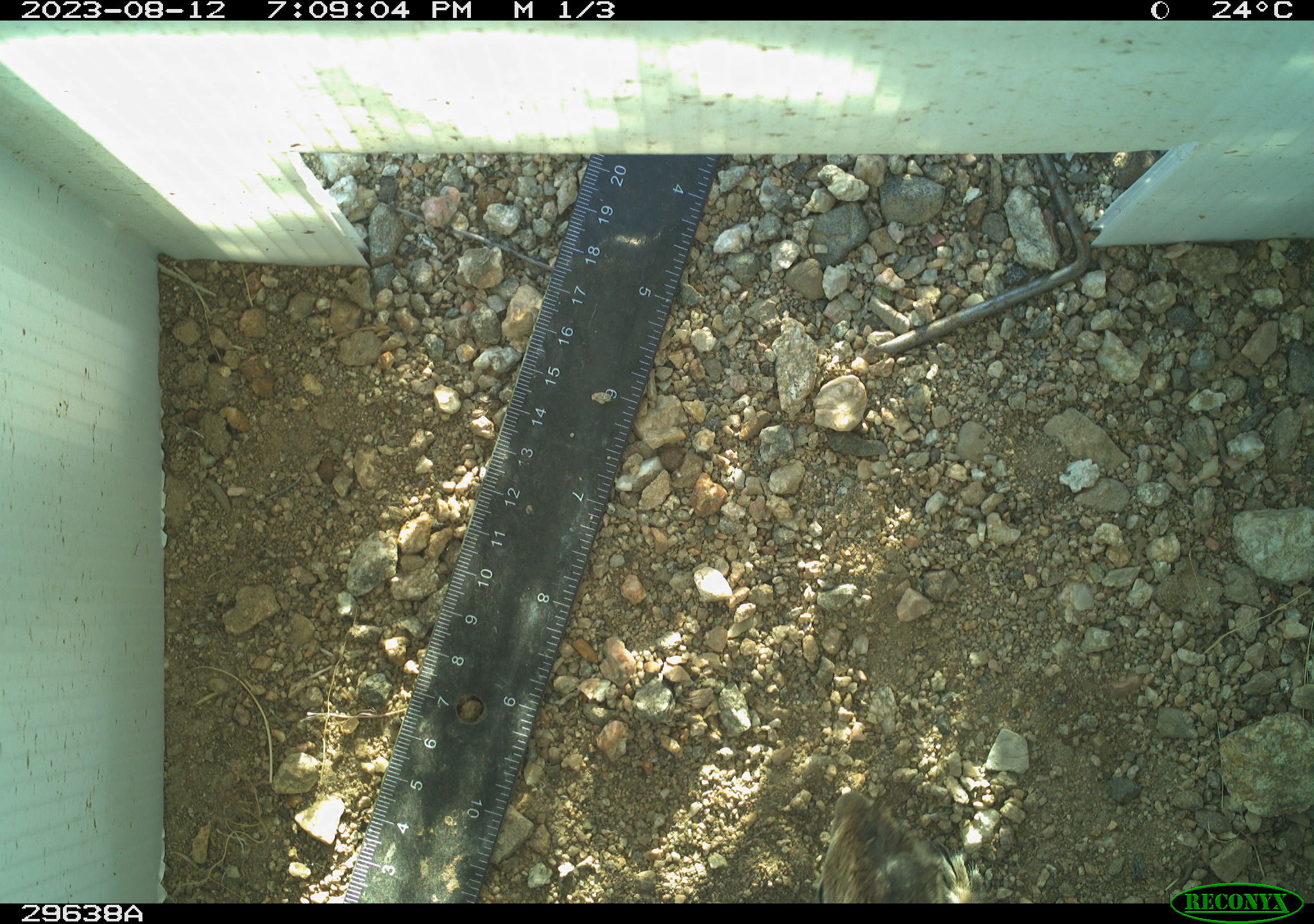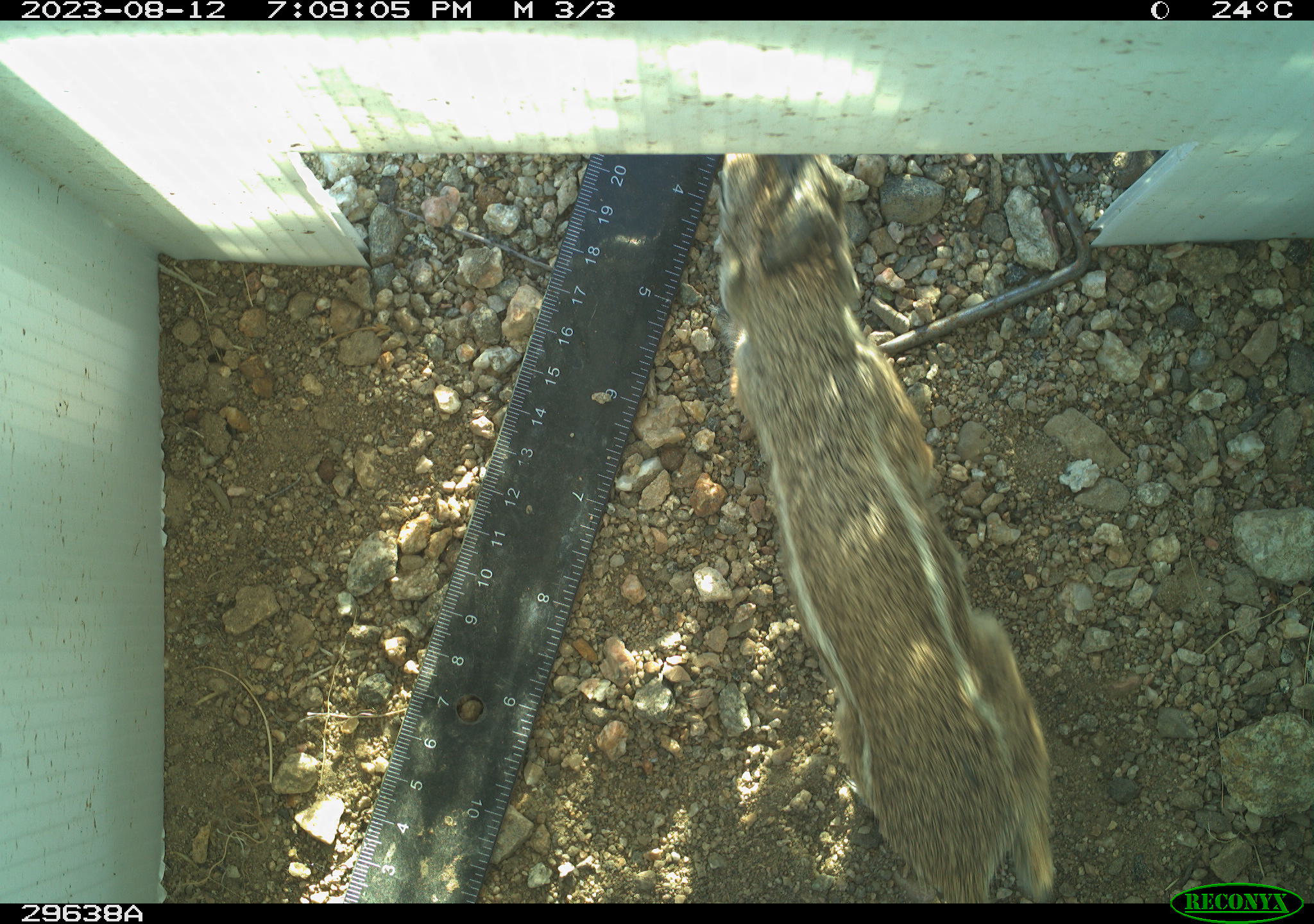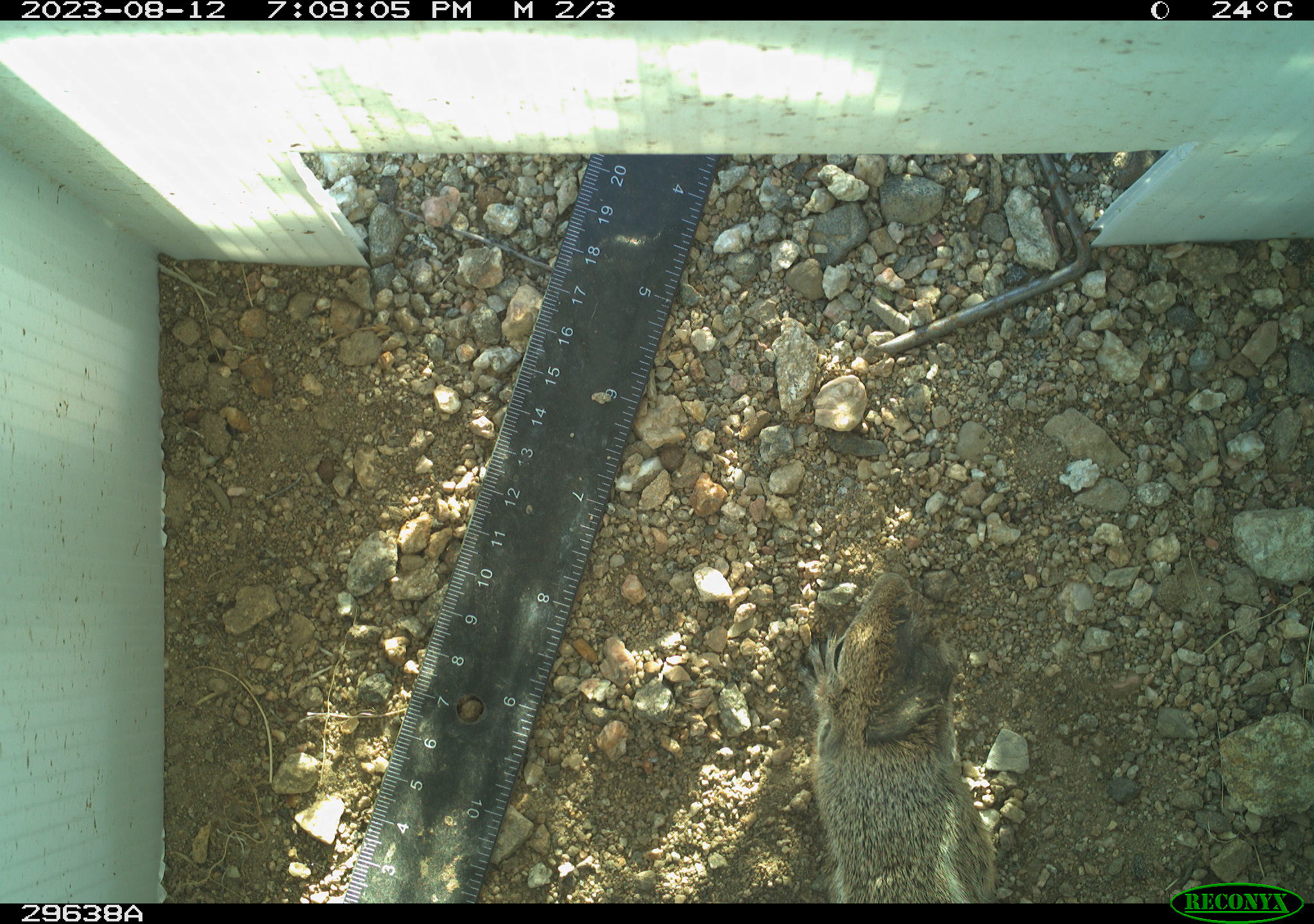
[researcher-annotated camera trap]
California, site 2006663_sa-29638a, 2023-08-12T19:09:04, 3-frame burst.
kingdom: Animalia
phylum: Chordata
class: Mammalia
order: Rodentia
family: Sciuridae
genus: Ammospermophilus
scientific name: Ammospermophilus leucurus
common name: white-tailed antelope squirrel